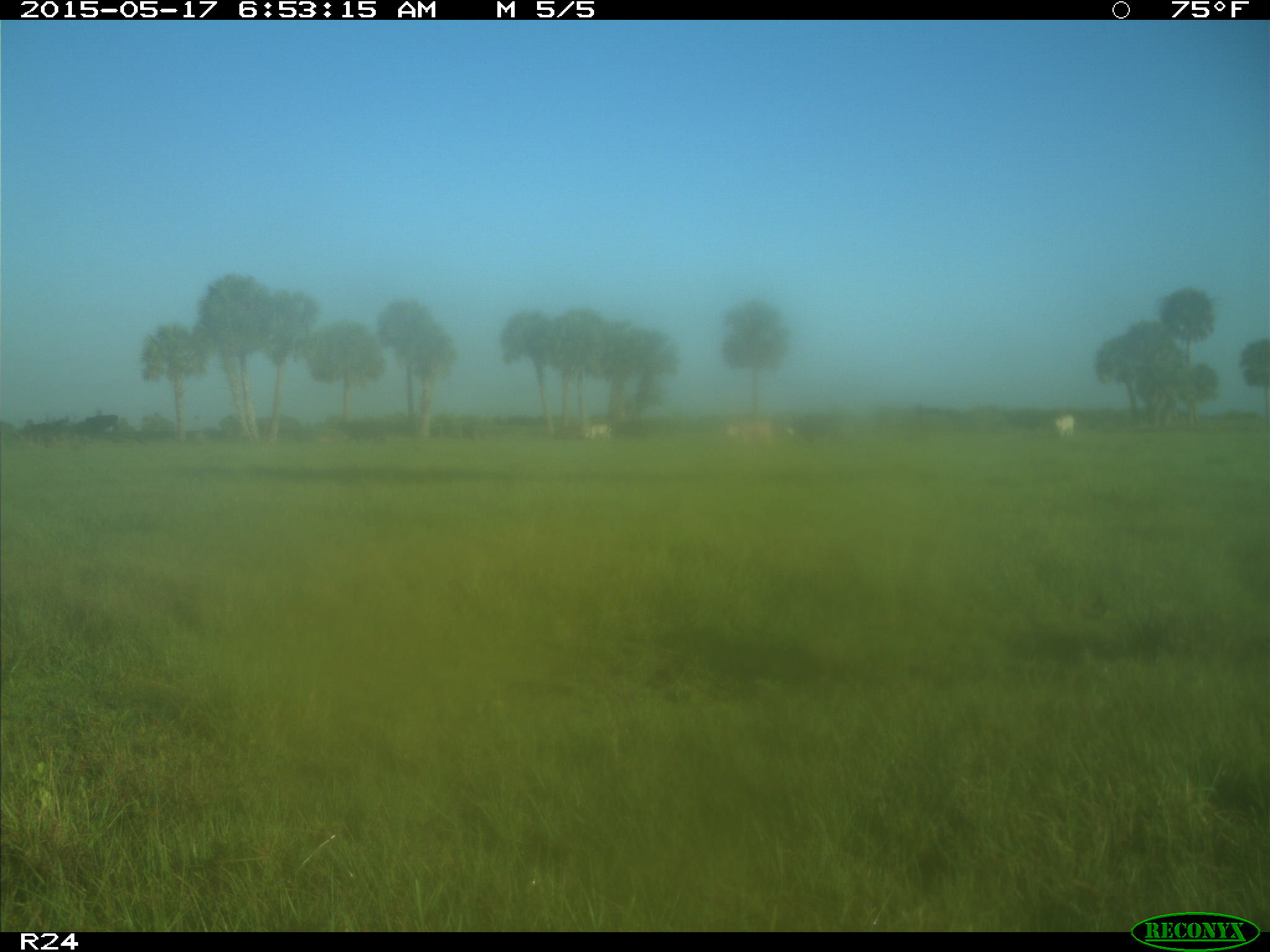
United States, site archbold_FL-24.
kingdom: Animalia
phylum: Chordata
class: Mammalia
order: Artiodactyla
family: Bovidae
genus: Bos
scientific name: Bos taurus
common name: domestic cow